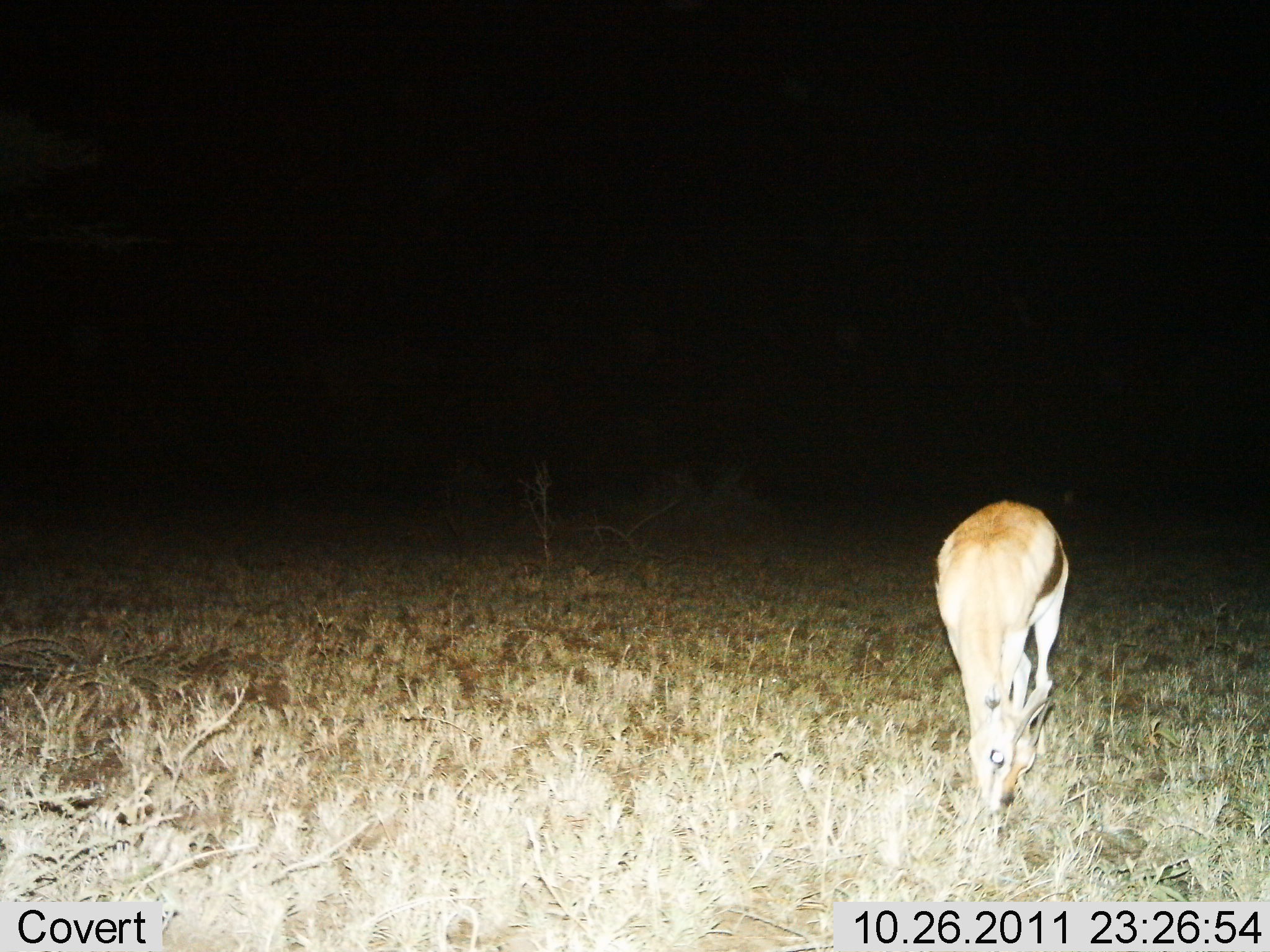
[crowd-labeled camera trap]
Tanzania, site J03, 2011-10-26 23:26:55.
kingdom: Animalia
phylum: Chordata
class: Mammalia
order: Artiodactyla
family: Bovidae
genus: Eudorcas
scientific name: Eudorcas thomsonii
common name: thomson's gazelle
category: gazellethomsons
Gazellethomsons (thomson's gazelle) (Eudorcas thomsonii), count 1. Behavior (volunteer vote fractions): standing 20%, resting 0%, moving 0%, interacting 0%. Young present (vote fraction): 0%. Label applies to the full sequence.